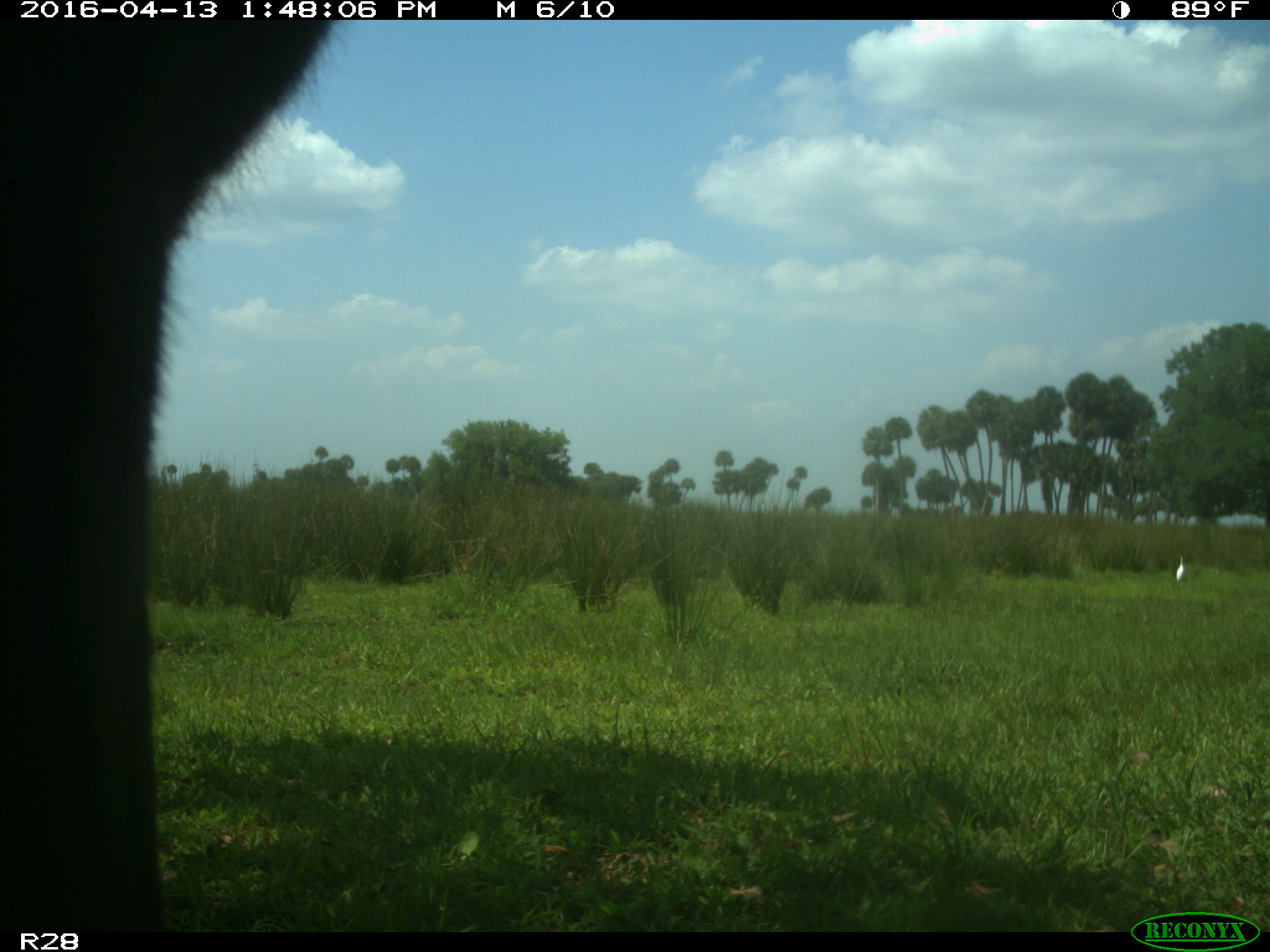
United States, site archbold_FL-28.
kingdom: Animalia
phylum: Chordata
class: Mammalia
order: Artiodactyla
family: Bovidae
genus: Bos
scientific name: Bos taurus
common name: domestic cow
Bos taurus (domestic cow).